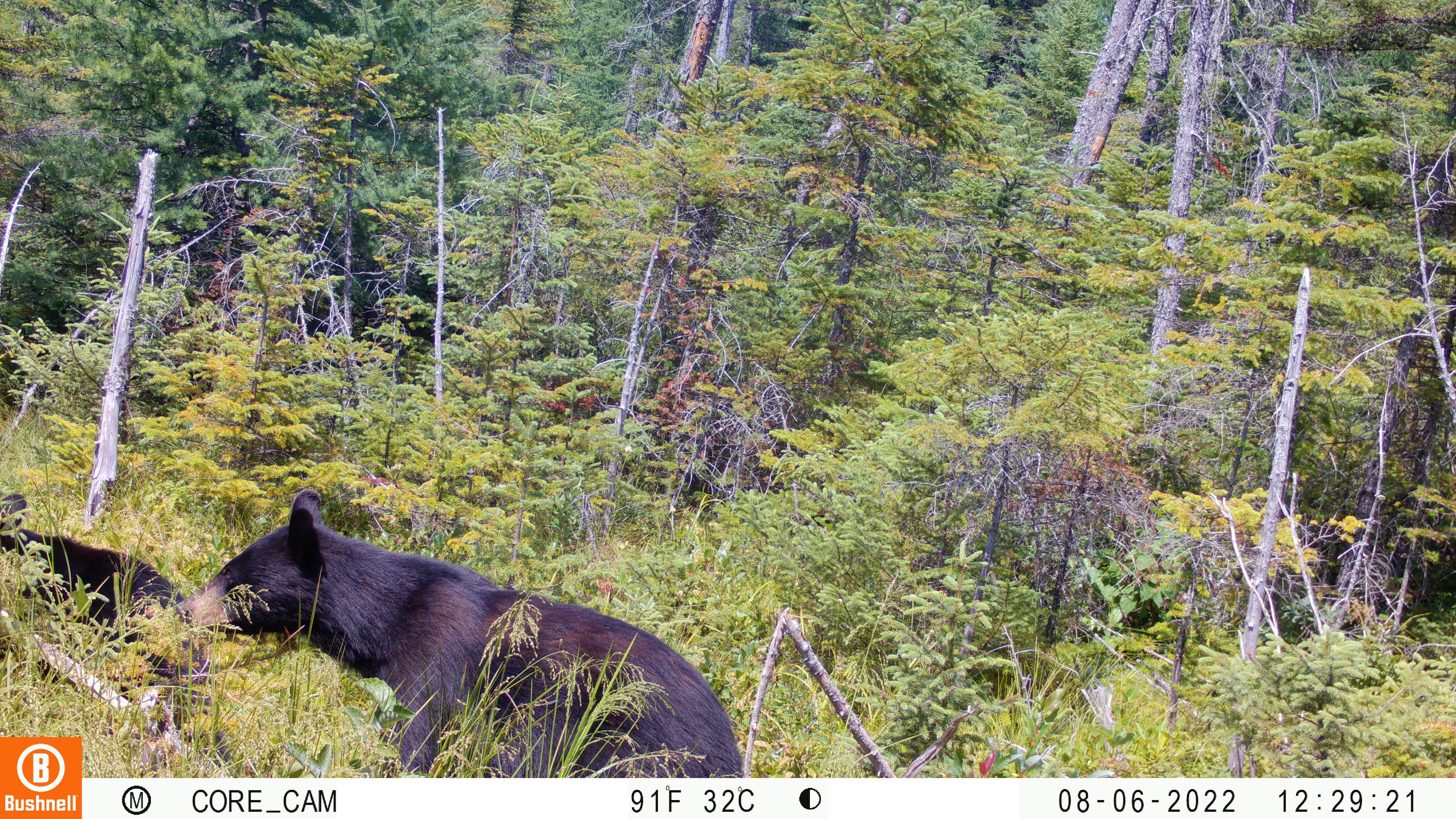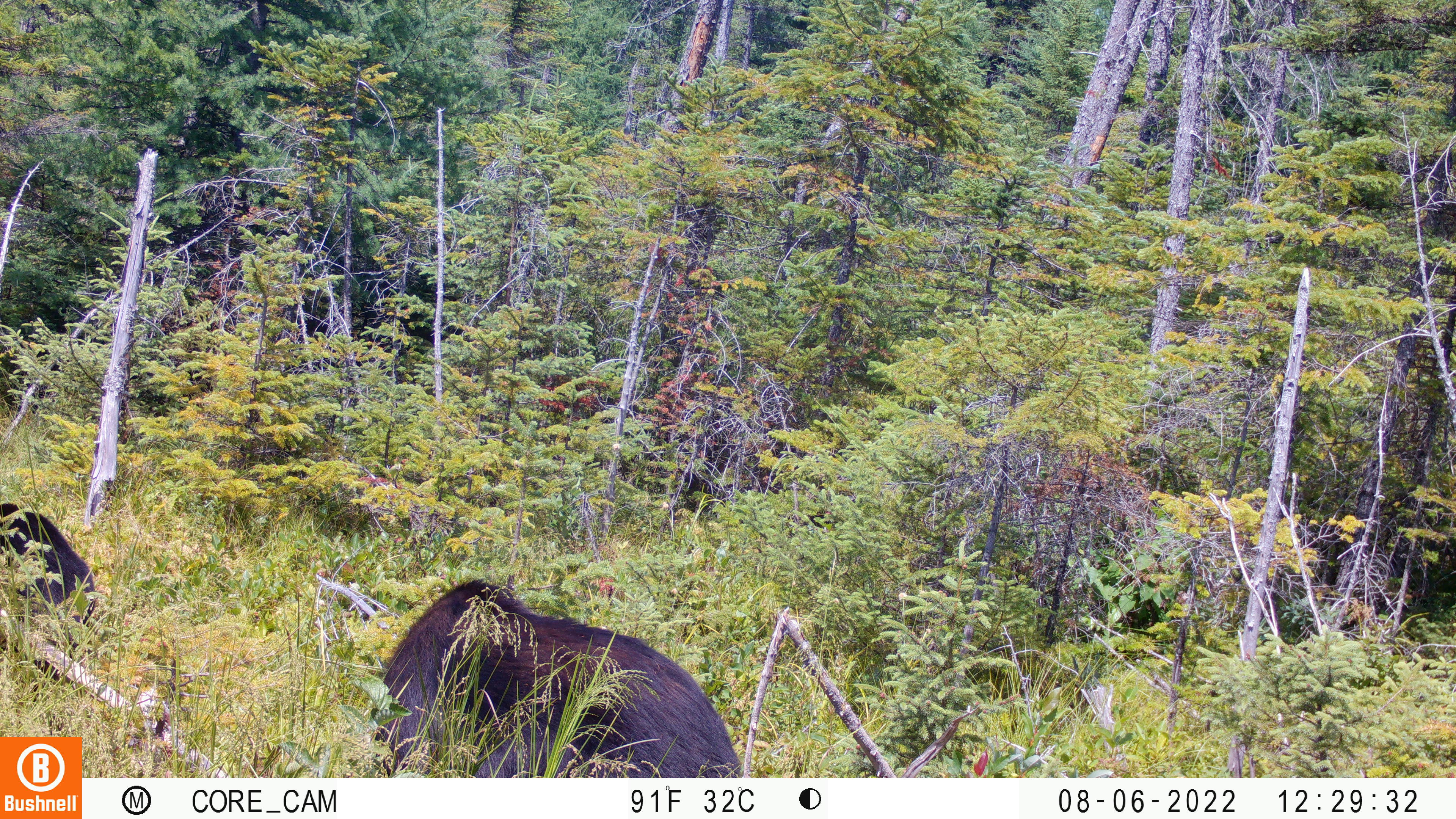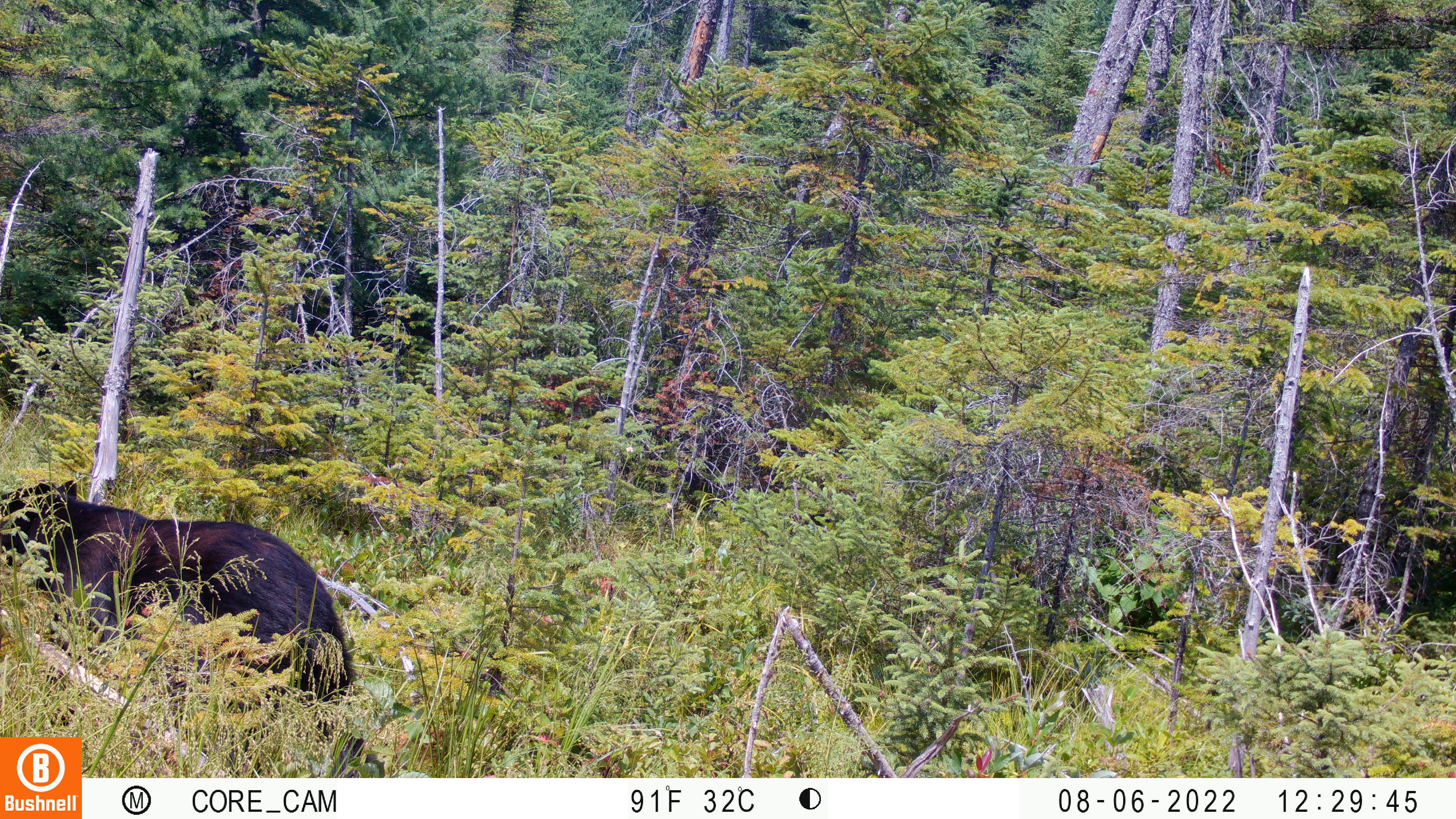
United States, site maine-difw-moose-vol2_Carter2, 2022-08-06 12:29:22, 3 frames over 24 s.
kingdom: Animalia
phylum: Chordata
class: Mammalia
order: Carnivora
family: Ursidae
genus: Ursus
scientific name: Ursus americanus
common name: black bear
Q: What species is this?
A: Black bear (Ursus americanus).